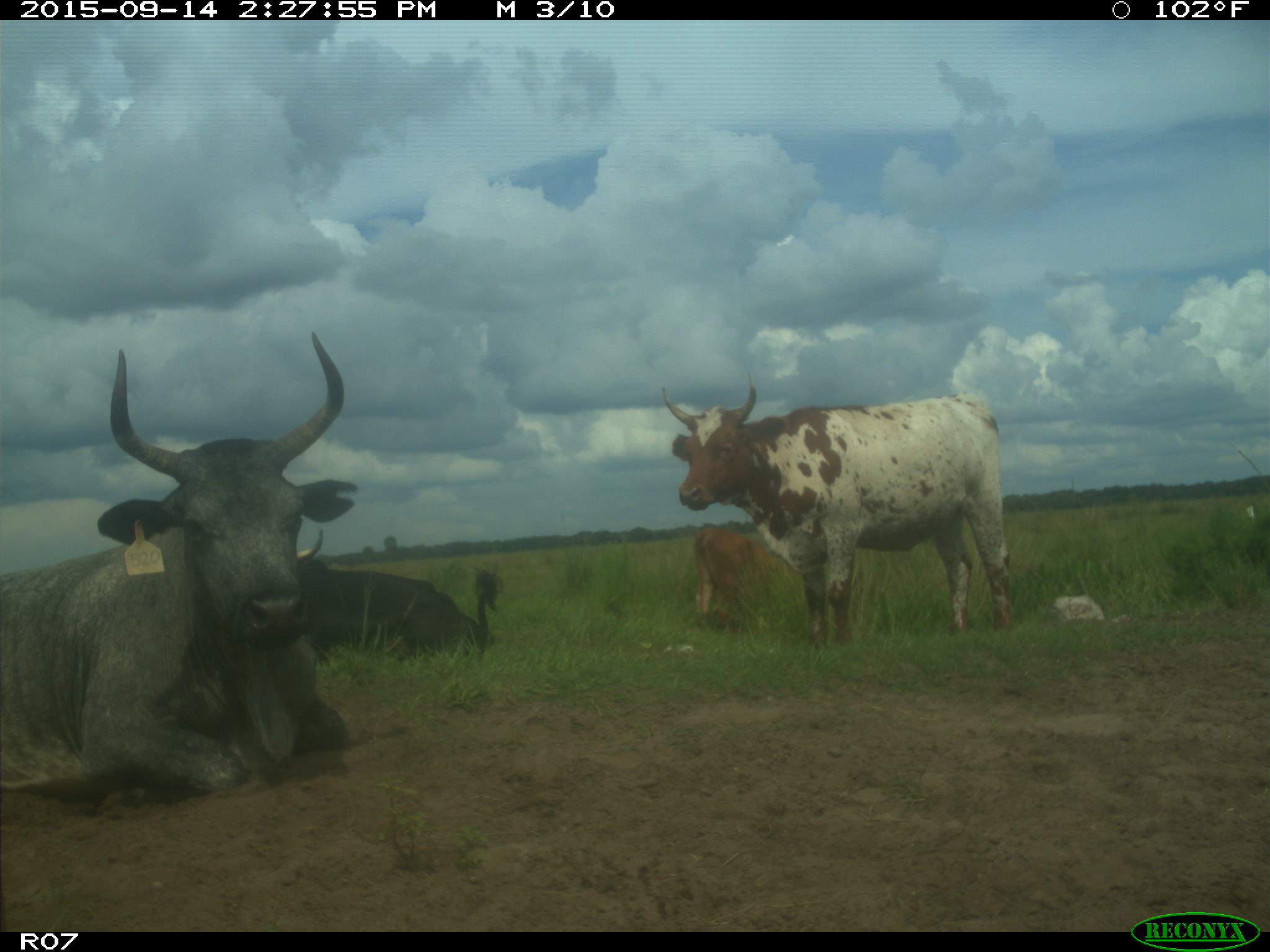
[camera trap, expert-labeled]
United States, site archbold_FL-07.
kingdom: Animalia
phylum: Chordata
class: Mammalia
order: Artiodactyla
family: Bovidae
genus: Bos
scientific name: Bos taurus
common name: domestic cow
Bos taurus (domestic cow).